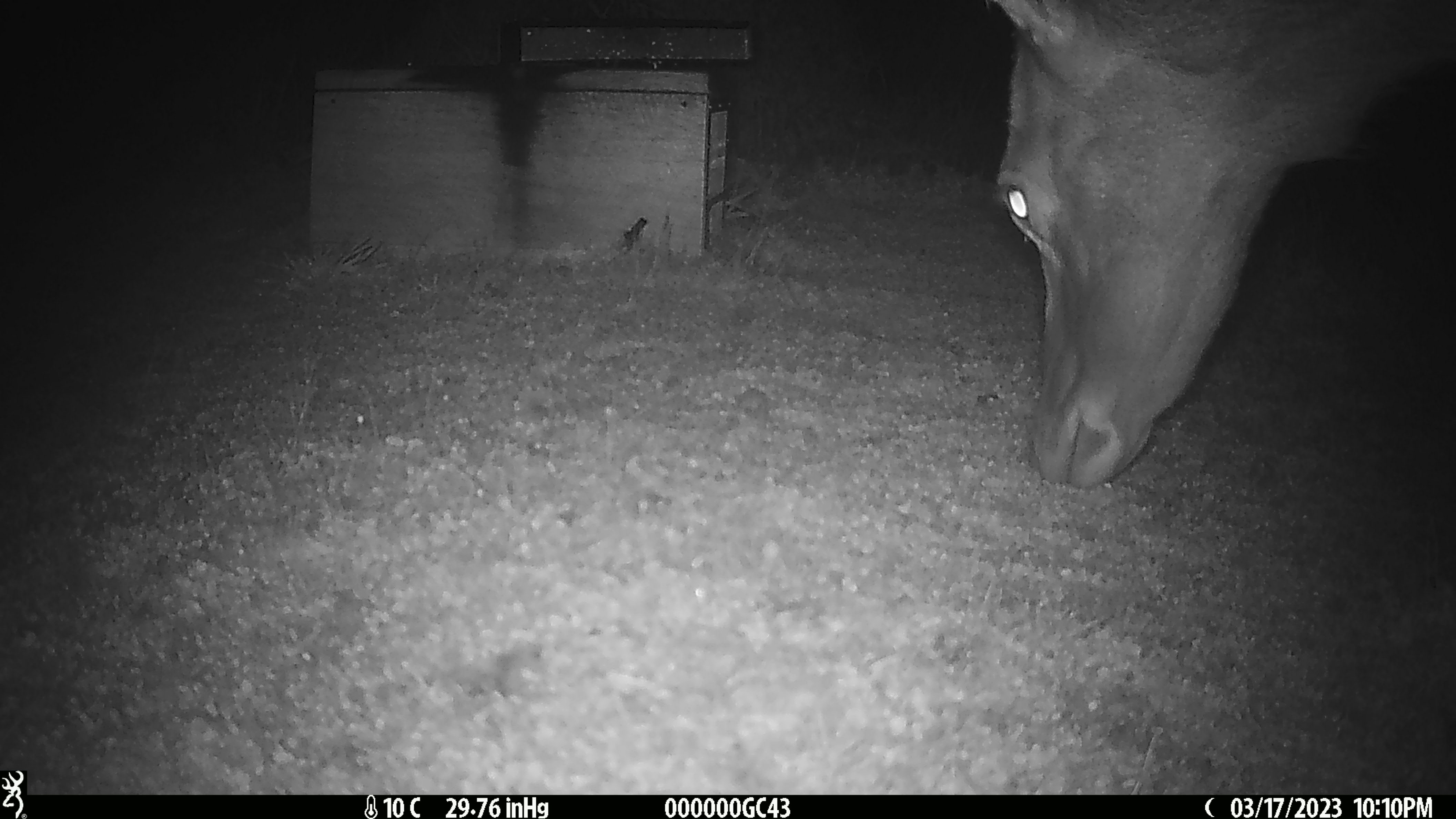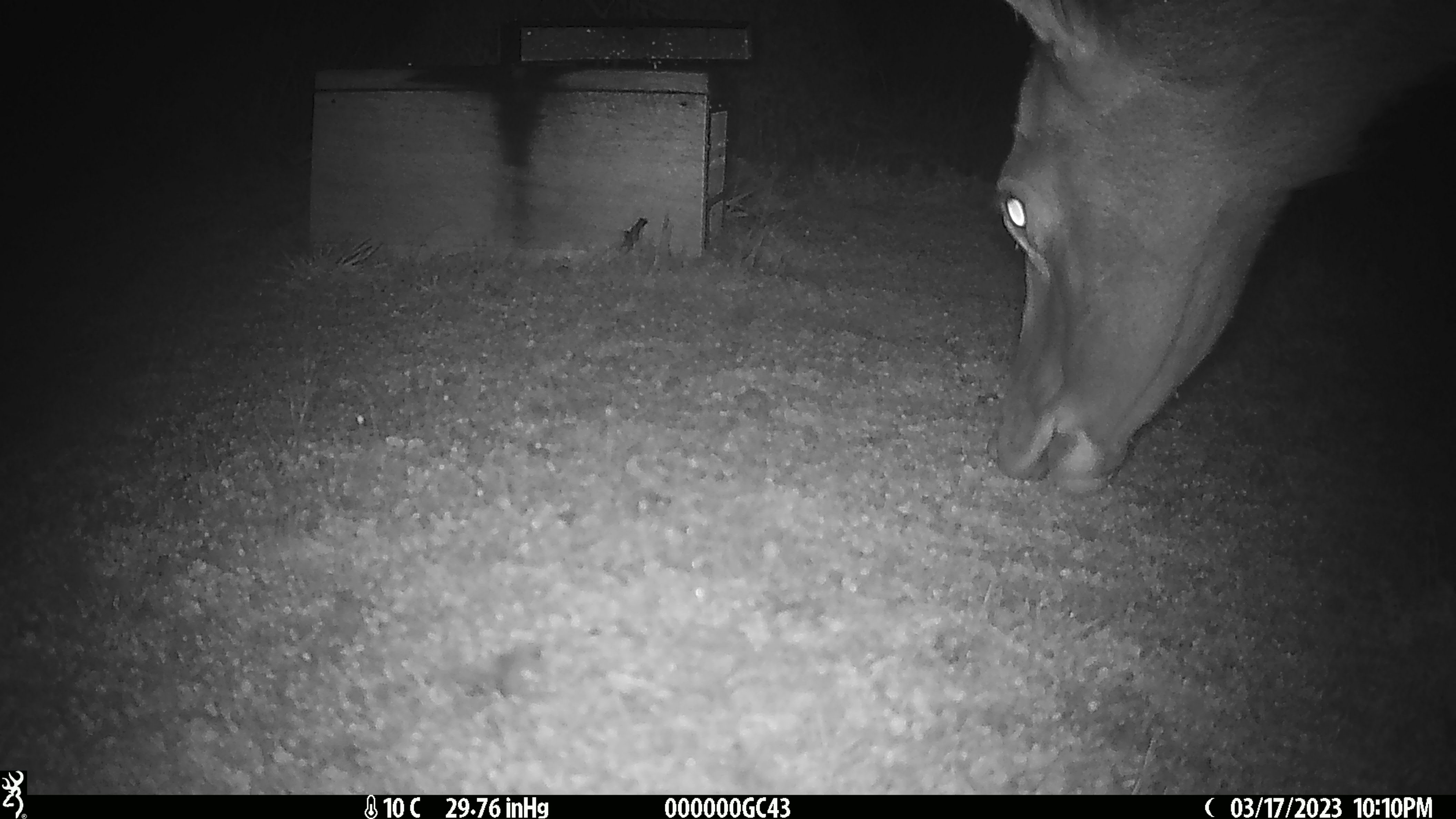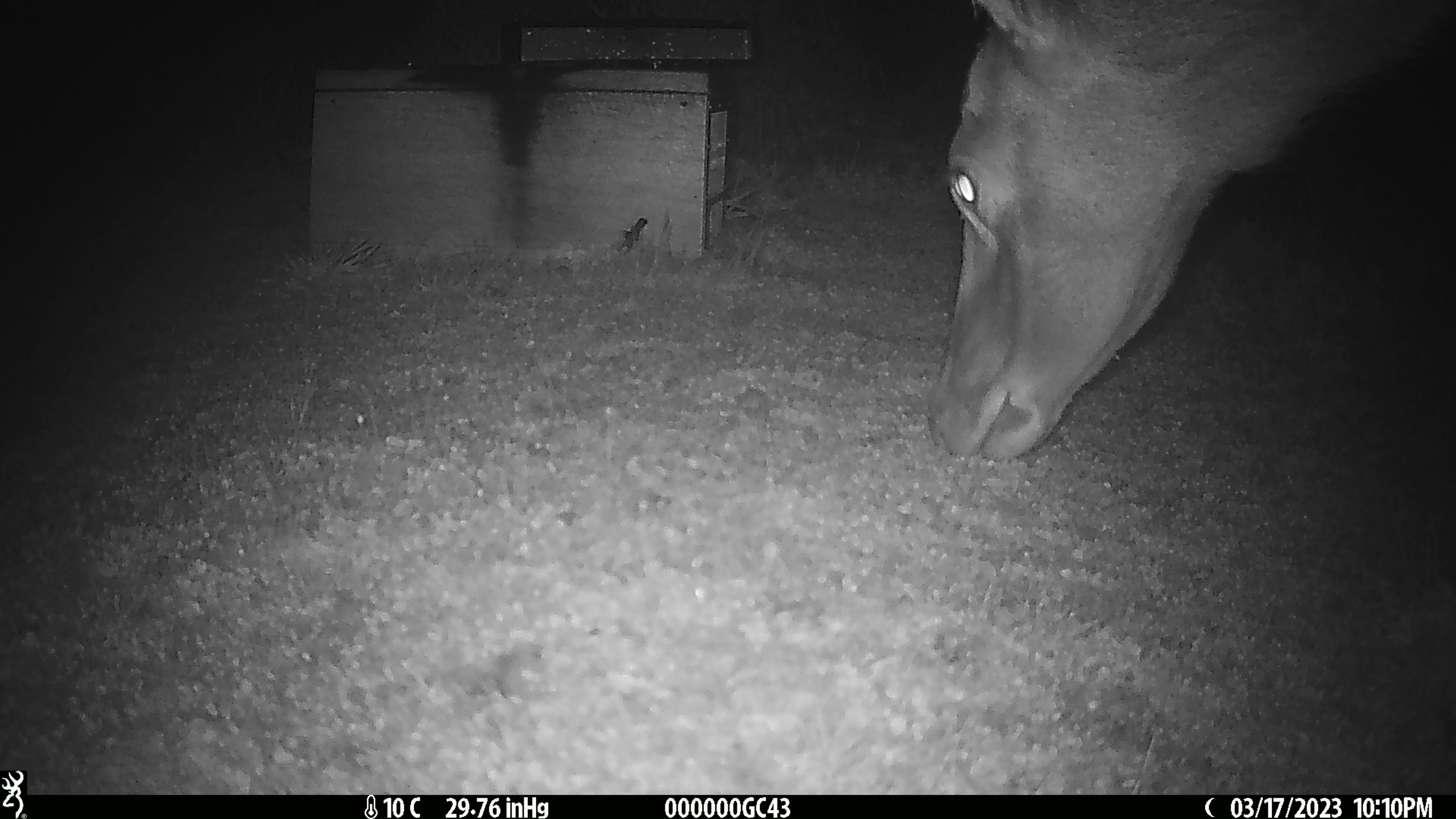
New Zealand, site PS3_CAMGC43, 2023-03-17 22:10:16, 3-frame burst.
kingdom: Animalia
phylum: Chordata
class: Mammalia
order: Artiodactyla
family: Cervidae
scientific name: Cervidae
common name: deer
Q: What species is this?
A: Deer (Cervidae).